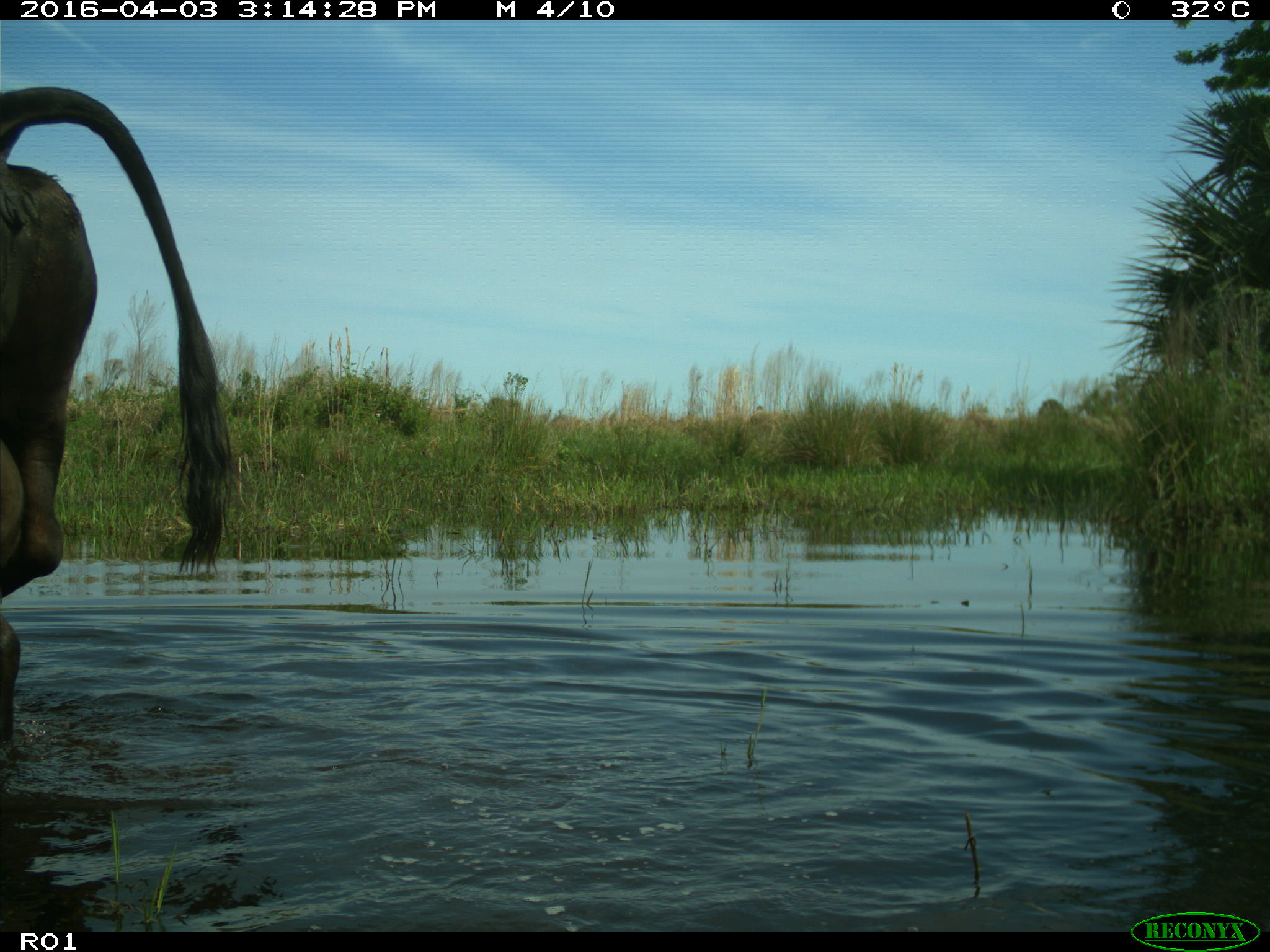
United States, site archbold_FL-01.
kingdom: Animalia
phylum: Chordata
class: Mammalia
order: Artiodactyla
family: Bovidae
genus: Bos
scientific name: Bos taurus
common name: domestic cow